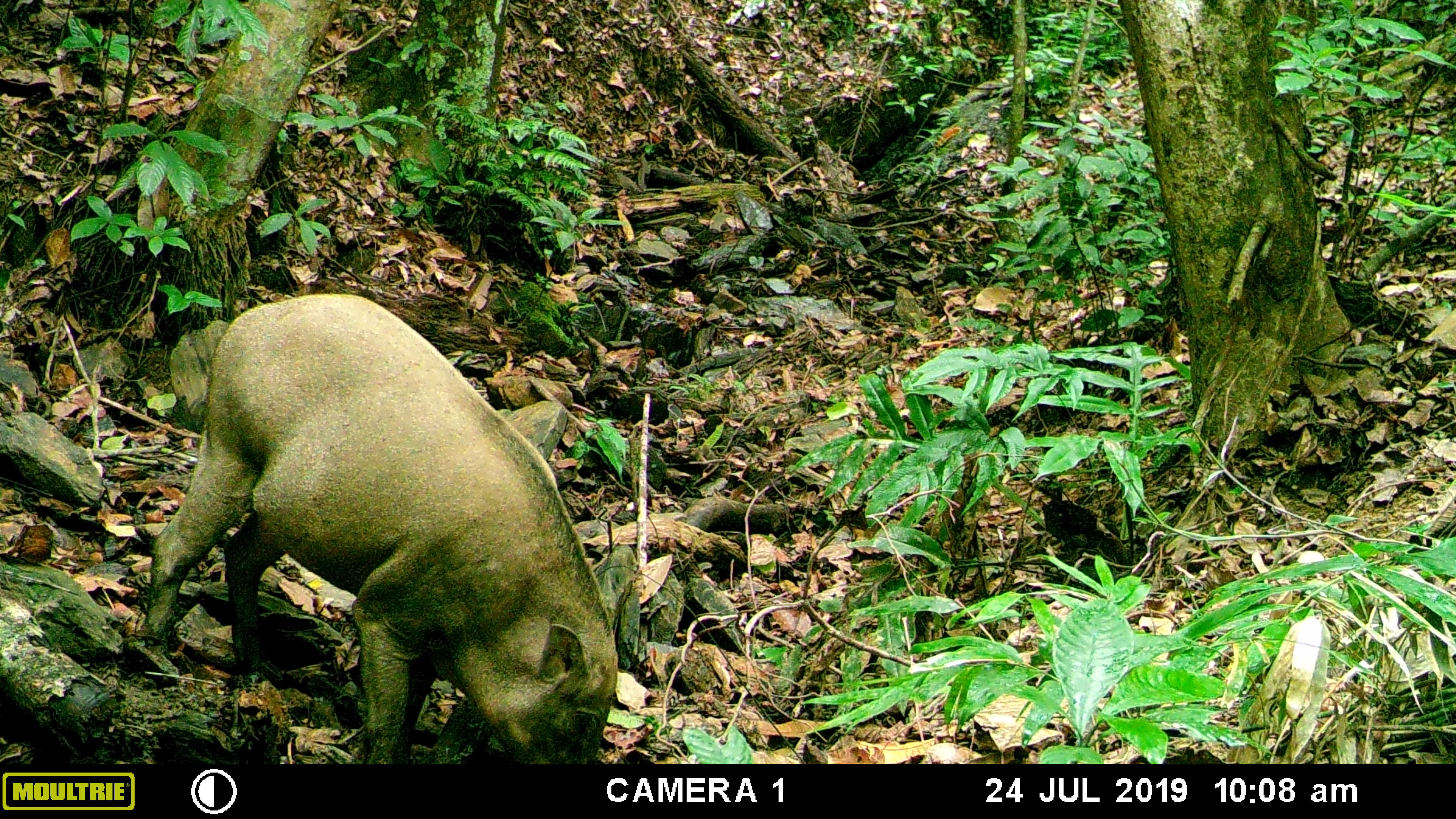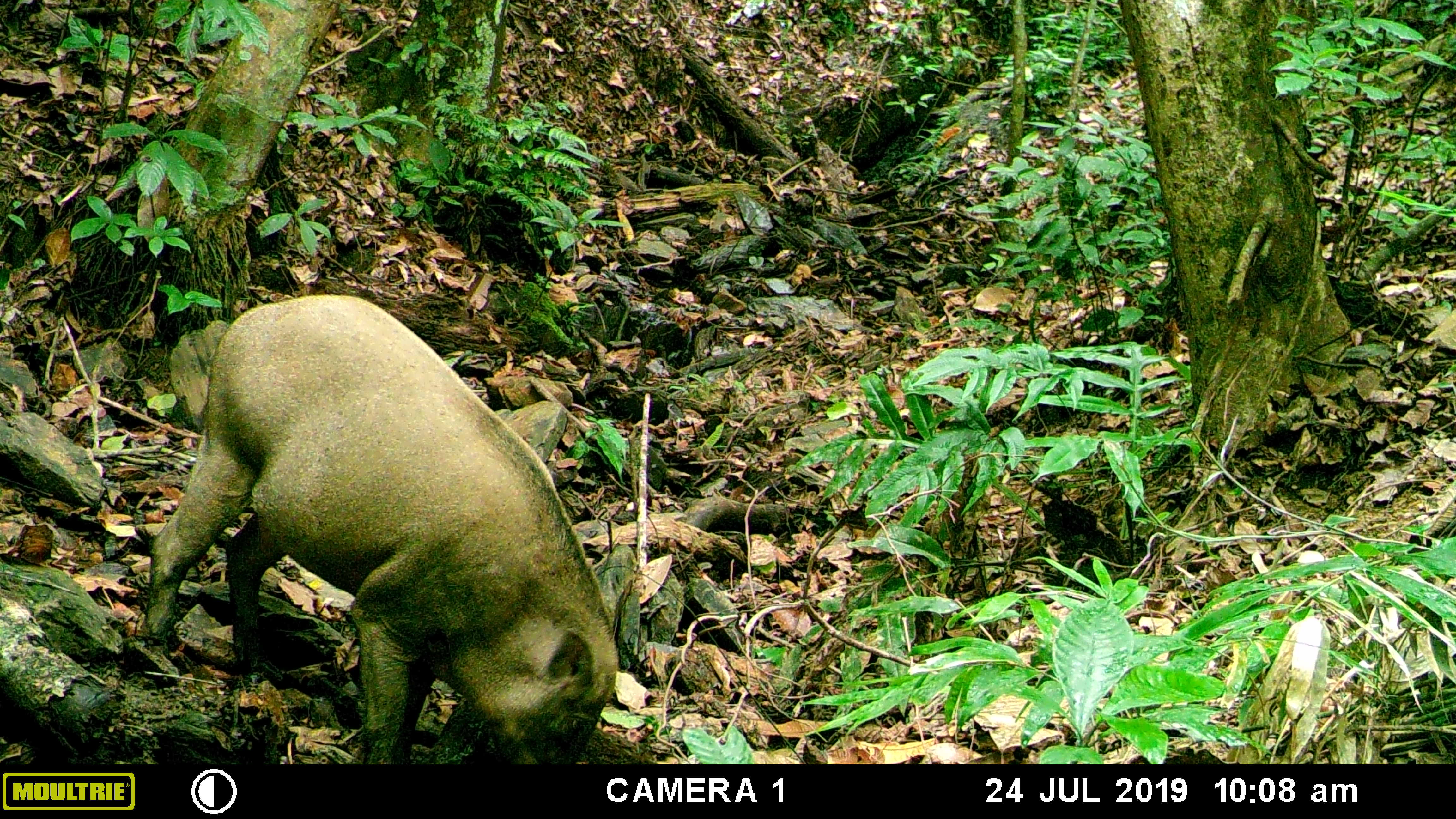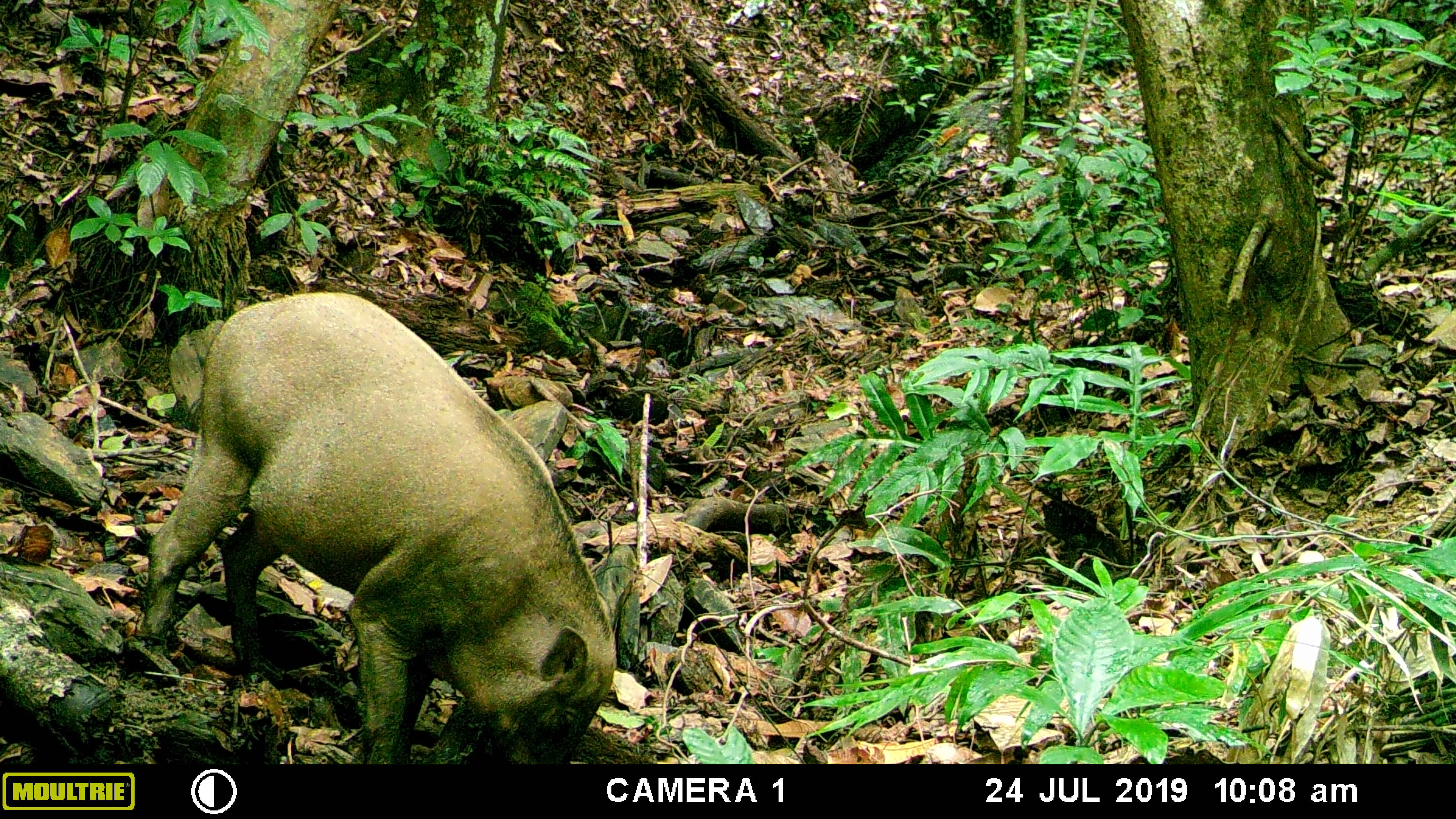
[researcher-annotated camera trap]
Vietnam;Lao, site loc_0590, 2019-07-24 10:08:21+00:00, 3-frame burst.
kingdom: Animalia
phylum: Chordata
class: Mammalia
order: Artiodactyla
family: Suidae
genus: Sus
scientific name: Sus scrofa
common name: eurasian wild pig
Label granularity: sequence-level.